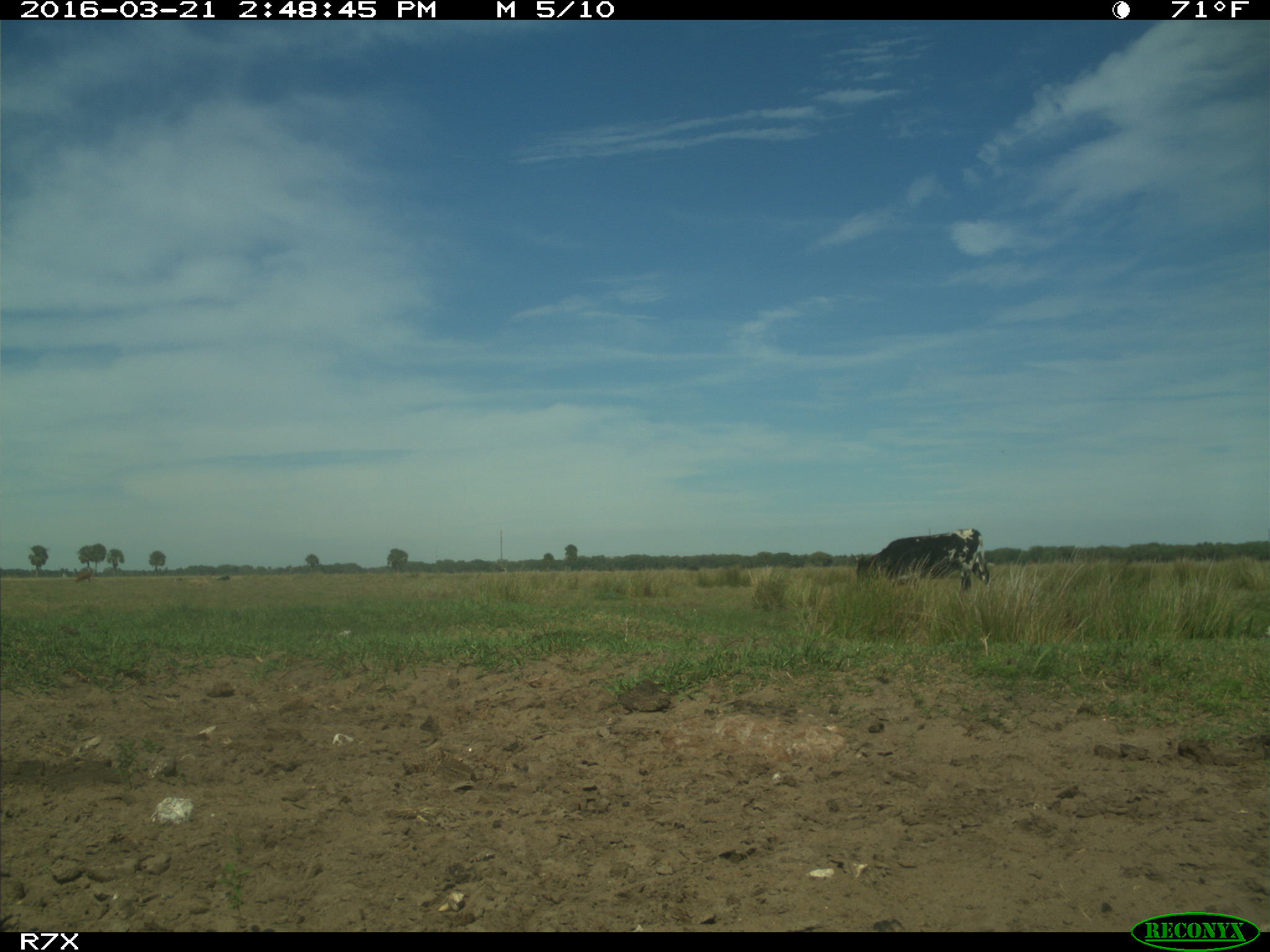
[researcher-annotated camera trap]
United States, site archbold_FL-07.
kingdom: Animalia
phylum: Chordata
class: Mammalia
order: Artiodactyla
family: Bovidae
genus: Bos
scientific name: Bos taurus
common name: domestic cow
Bos taurus (domestic cow).